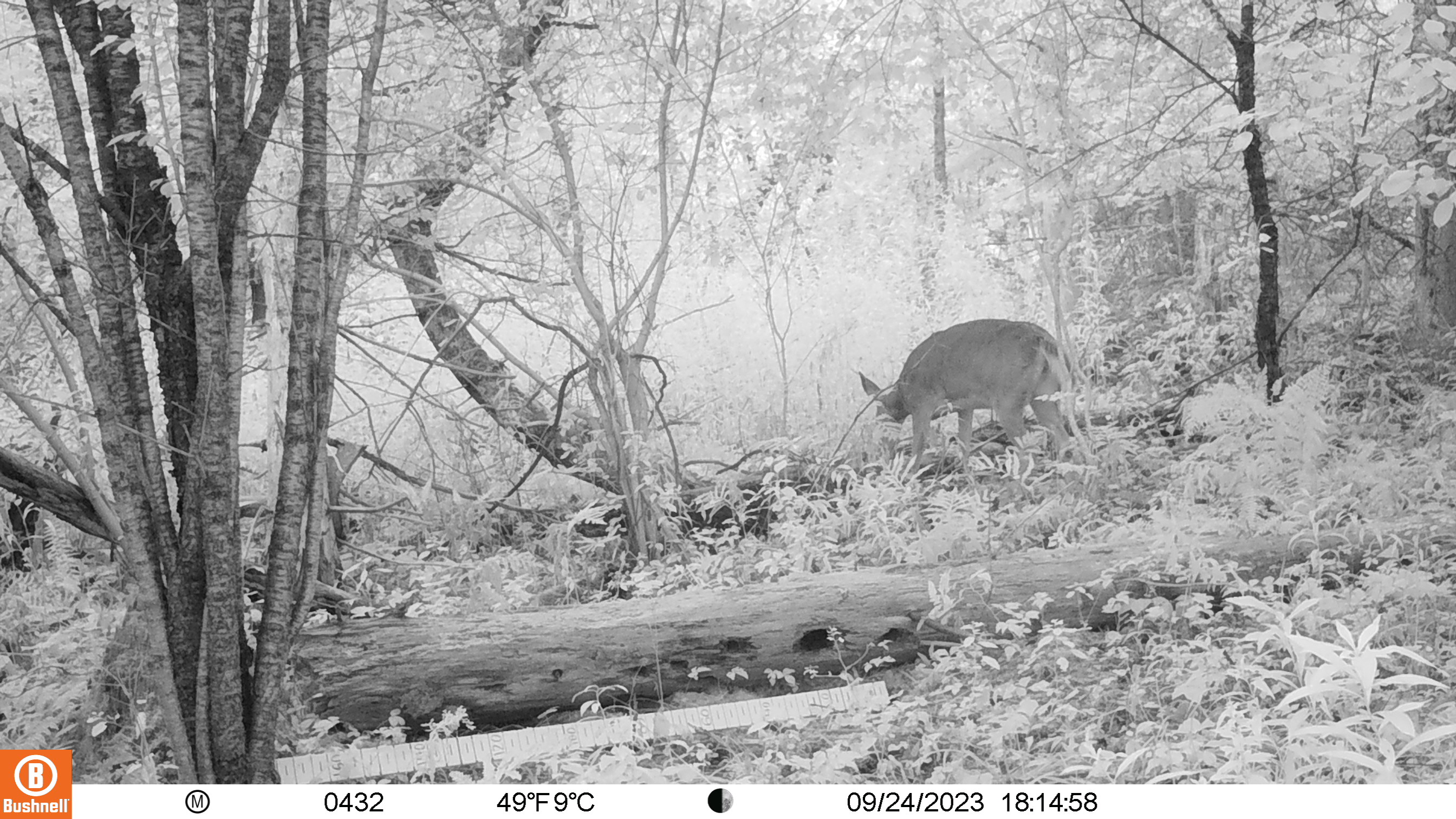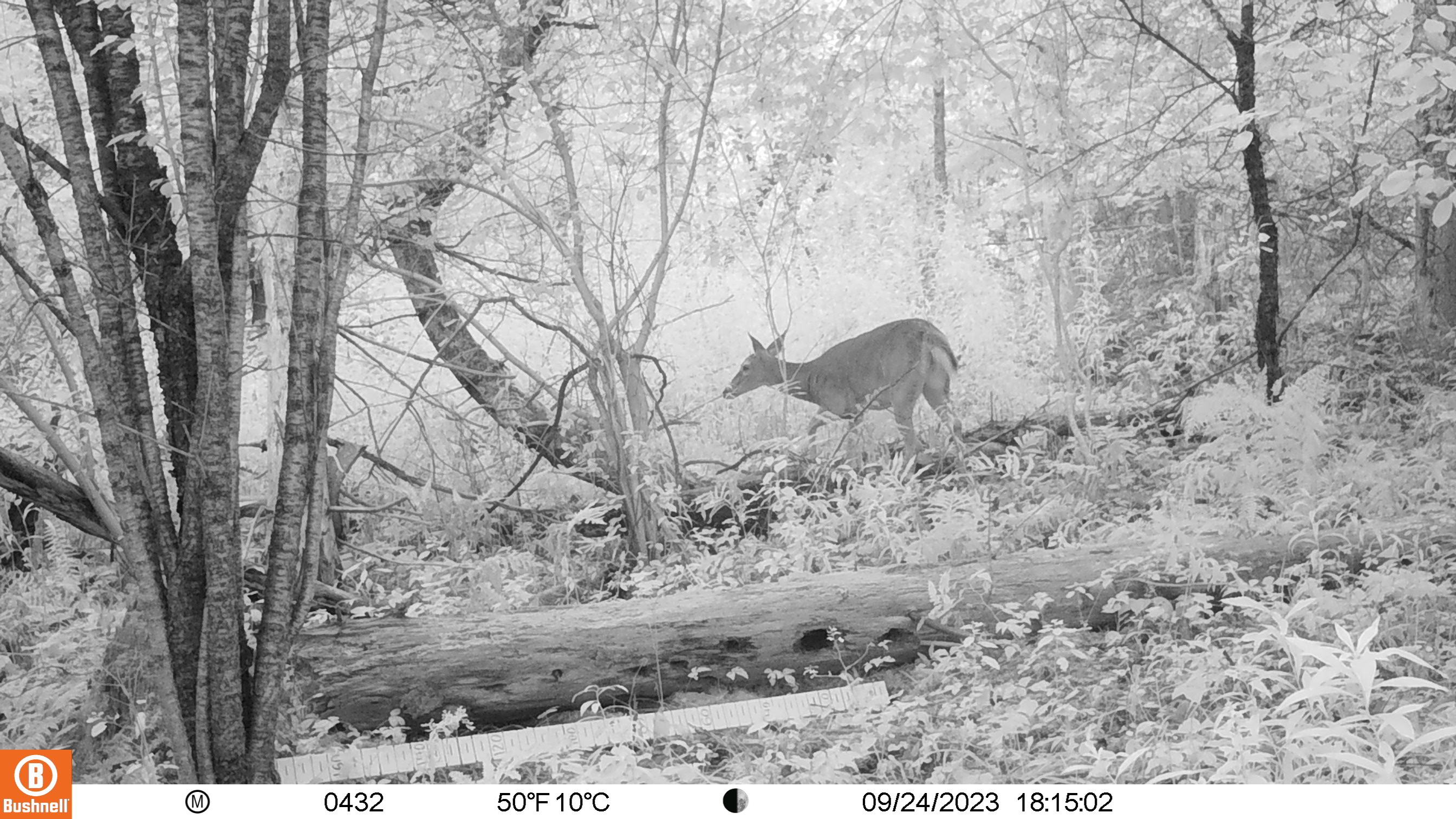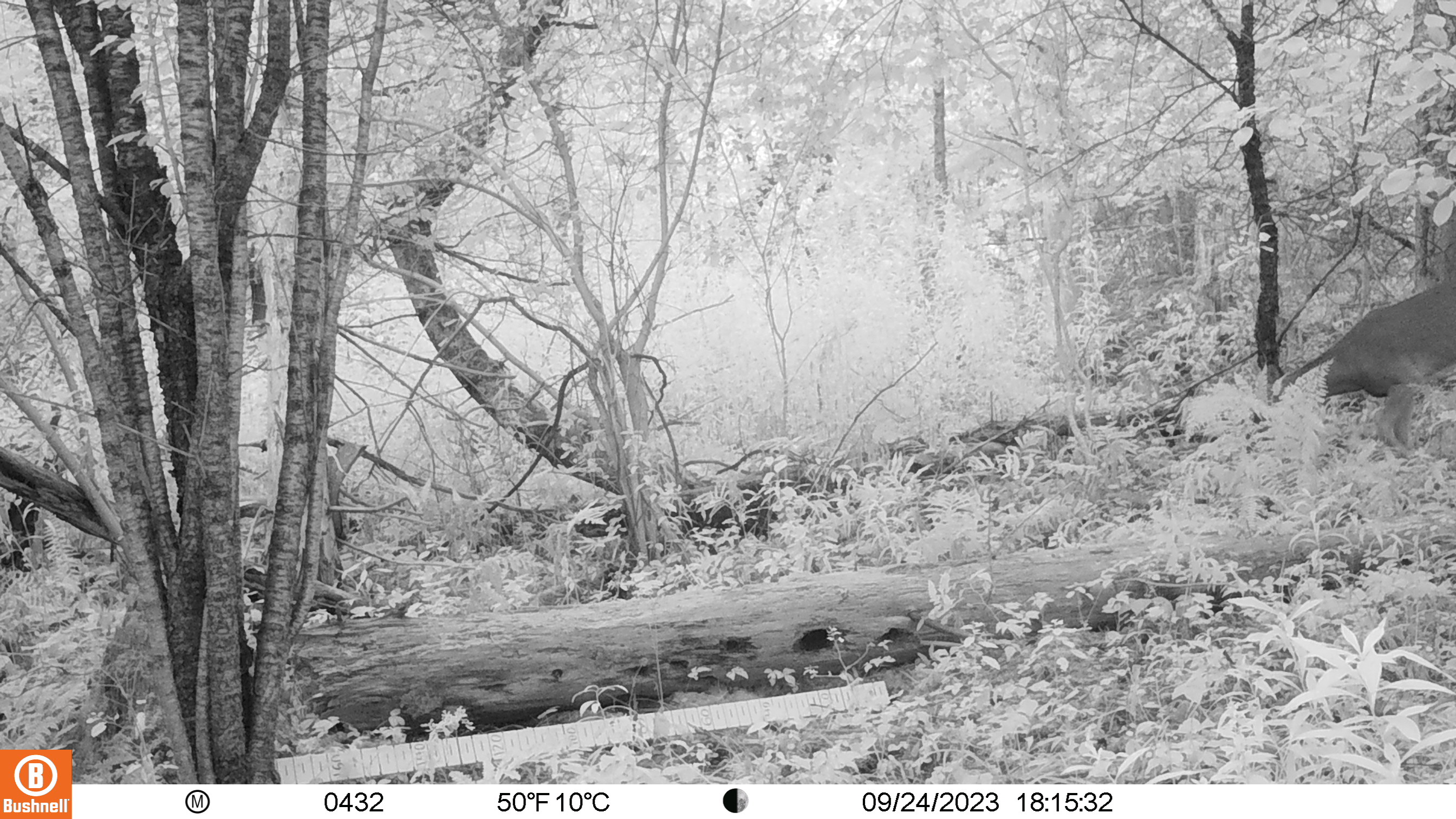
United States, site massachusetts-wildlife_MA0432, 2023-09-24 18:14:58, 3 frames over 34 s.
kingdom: Animalia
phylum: Chordata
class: Mammalia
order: Artiodactyla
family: Cervidae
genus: Odocoileus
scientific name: Odocoileus virginianus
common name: white-tailed deer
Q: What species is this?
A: White-tailed deer (Odocoileus virginianus).